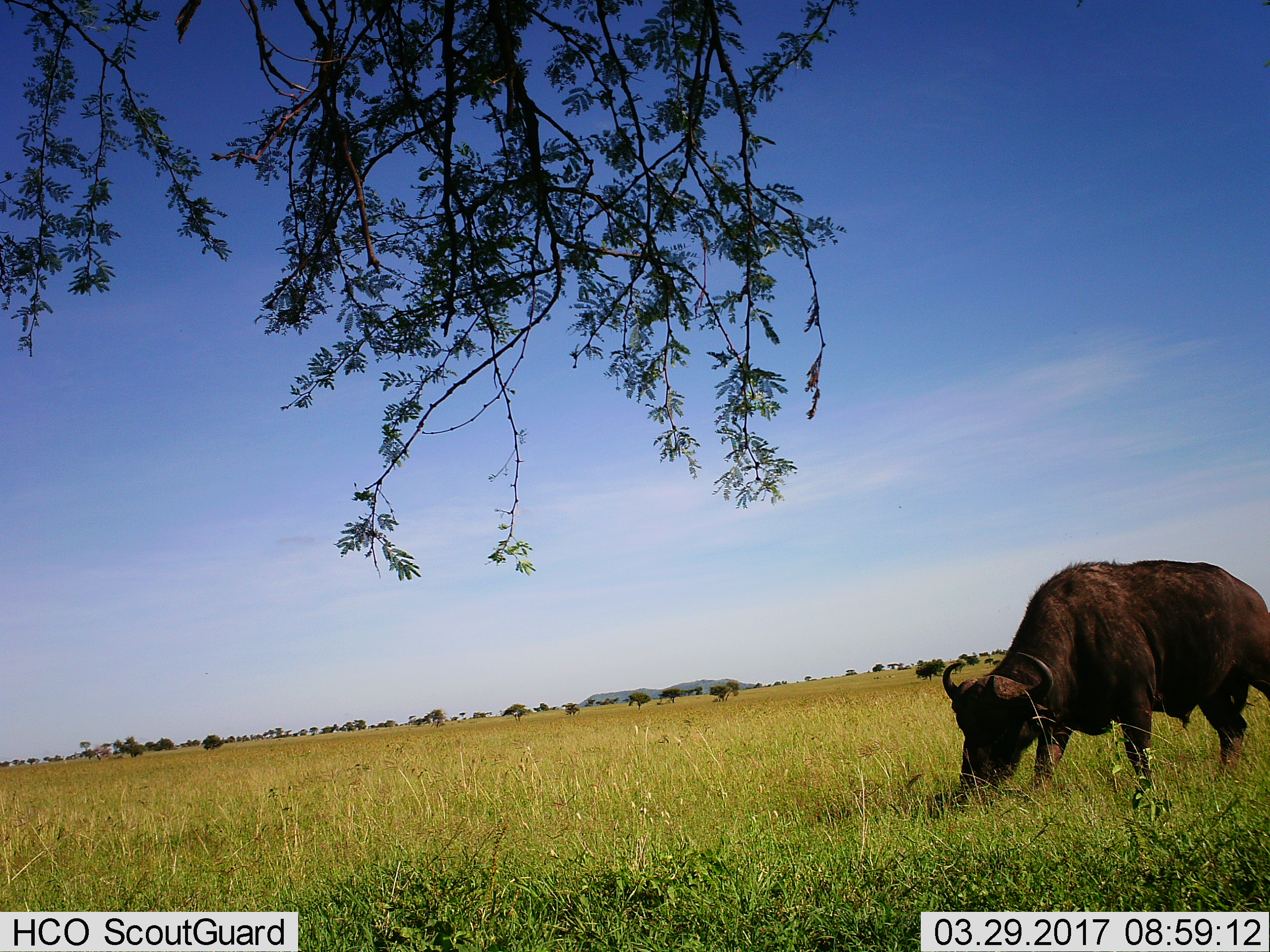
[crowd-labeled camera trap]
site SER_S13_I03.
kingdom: Animalia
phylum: Chordata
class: Mammalia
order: Artiodactyla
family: Bovidae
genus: Syncerus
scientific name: Syncerus caffer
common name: african buffalo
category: buffalo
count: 1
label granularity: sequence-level